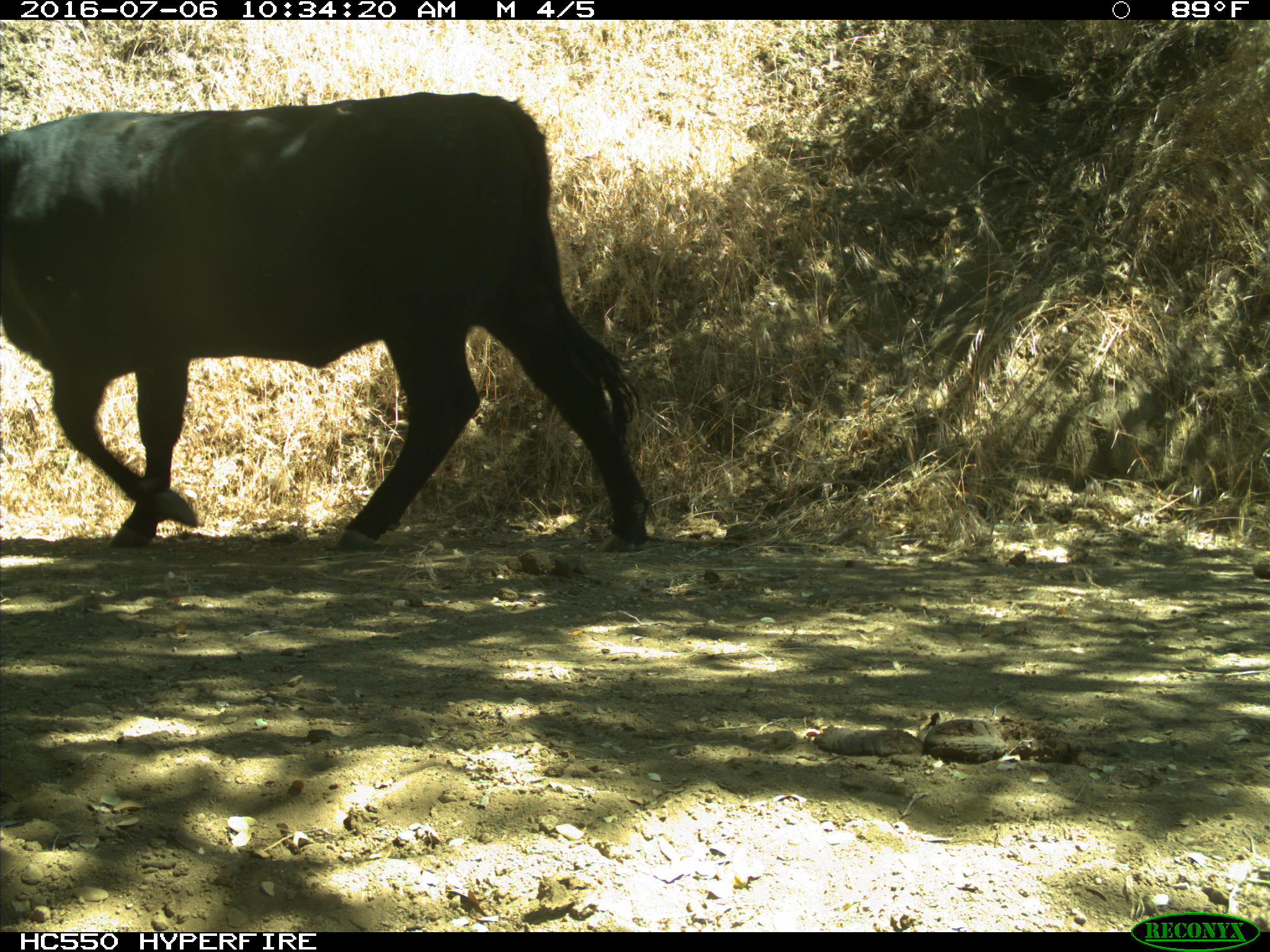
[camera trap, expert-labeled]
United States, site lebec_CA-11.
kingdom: Animalia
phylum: Chordata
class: Mammalia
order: Artiodactyla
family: Bovidae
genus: Bos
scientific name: Bos taurus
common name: domestic cow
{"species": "Bos taurus (domestic cow)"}